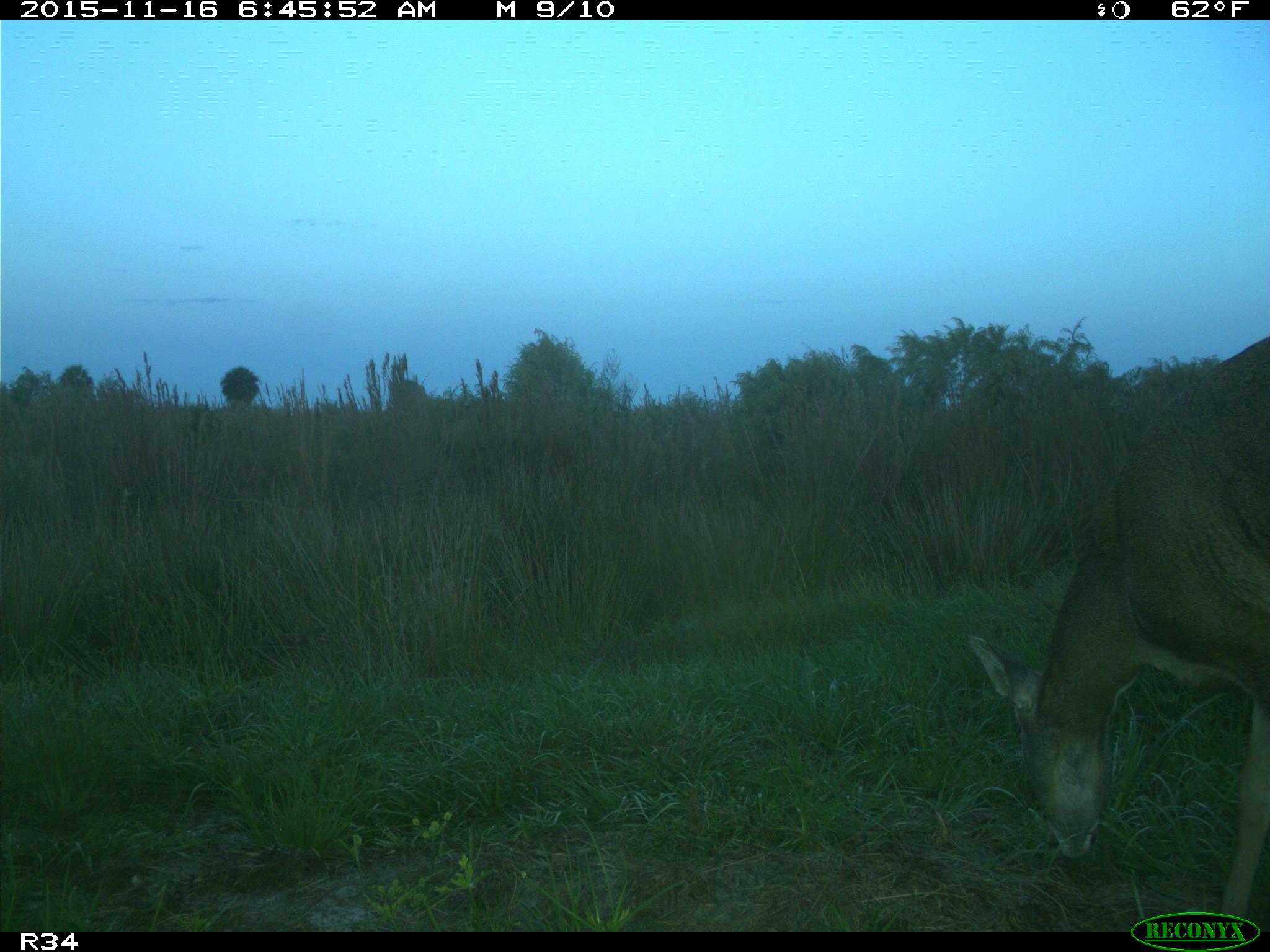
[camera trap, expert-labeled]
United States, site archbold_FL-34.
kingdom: Animalia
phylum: Chordata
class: Mammalia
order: Artiodactyla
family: Cervidae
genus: Odocoileus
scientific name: Odocoileus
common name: deer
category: unidentified deer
Unidentified deer (deer) (Odocoileus).